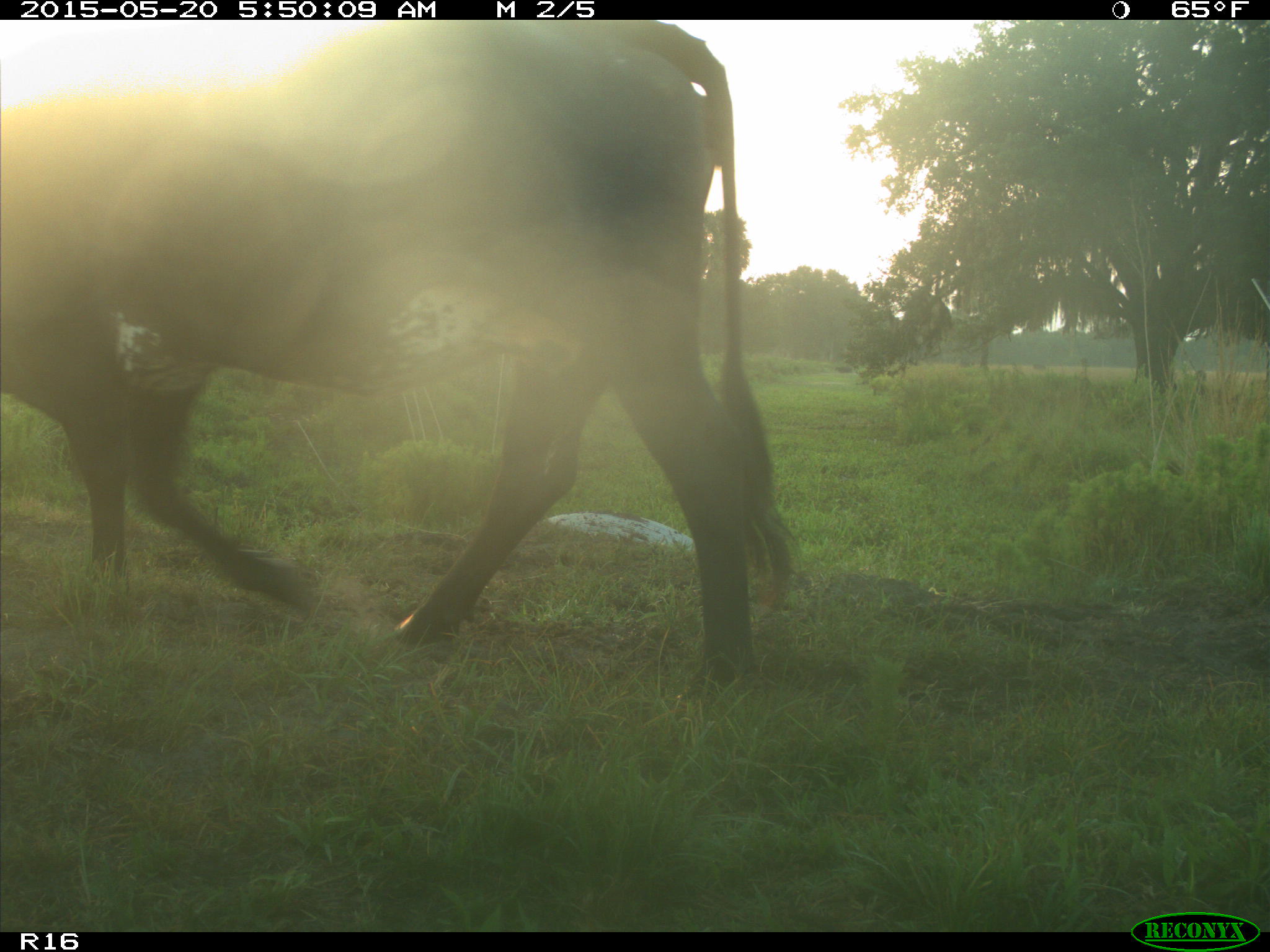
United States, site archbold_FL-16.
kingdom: Animalia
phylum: Chordata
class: Mammalia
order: Artiodactyla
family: Bovidae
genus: Bos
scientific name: Bos taurus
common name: domestic cow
Bos taurus (domestic cow).